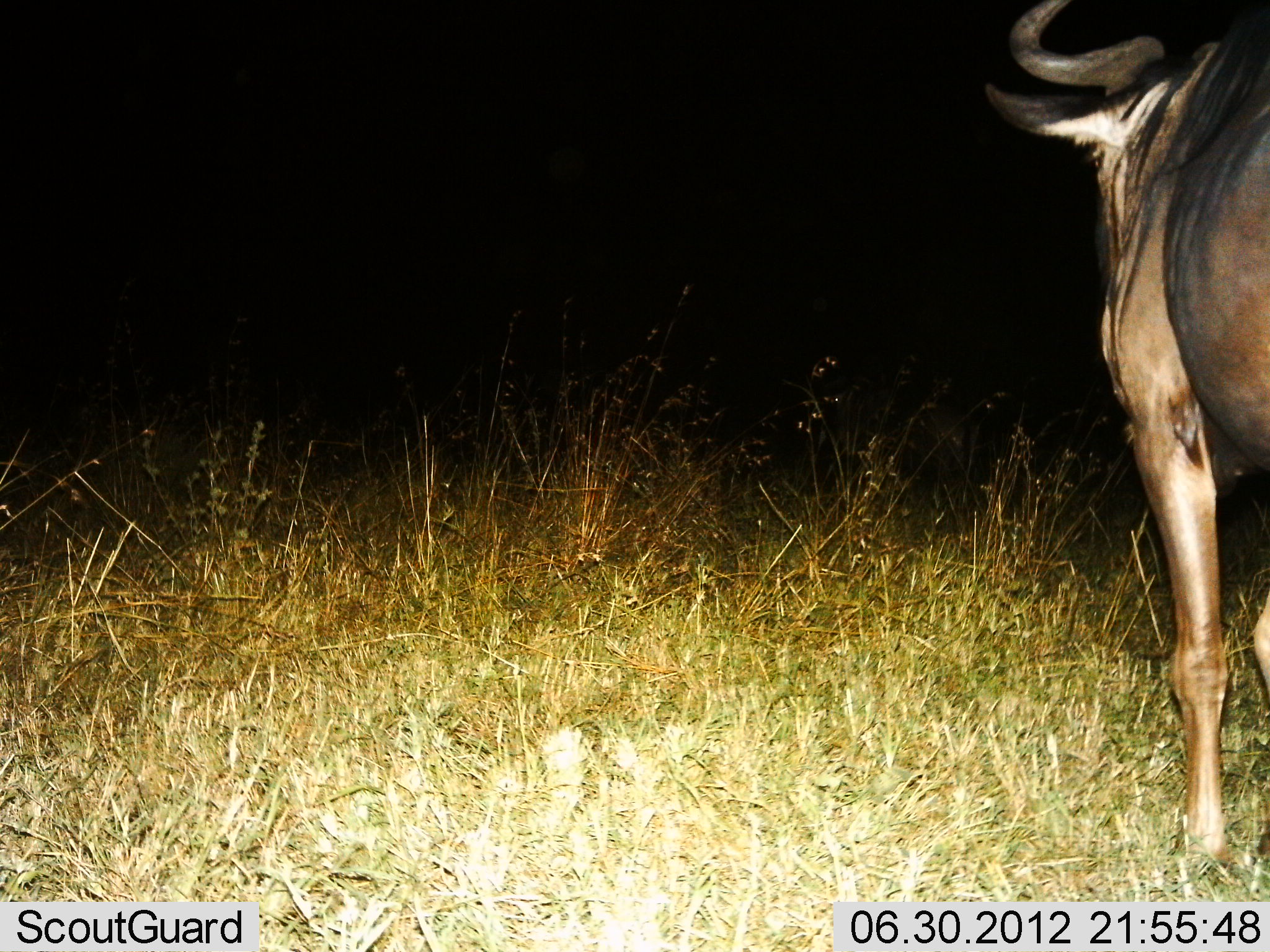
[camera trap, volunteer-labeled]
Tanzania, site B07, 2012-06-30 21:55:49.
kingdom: Animalia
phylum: Chordata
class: Mammalia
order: Artiodactyla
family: Bovidae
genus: Connochaetes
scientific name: Connochaetes taurinus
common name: blue wildebeest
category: wildebeest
Wildebeest (blue wildebeest) (Connochaetes taurinus), count 1. Behavior (volunteer vote fractions): standing 70%, resting 0%, moving 30%, interacting 0%. Young present (vote fraction): 0%. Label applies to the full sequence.